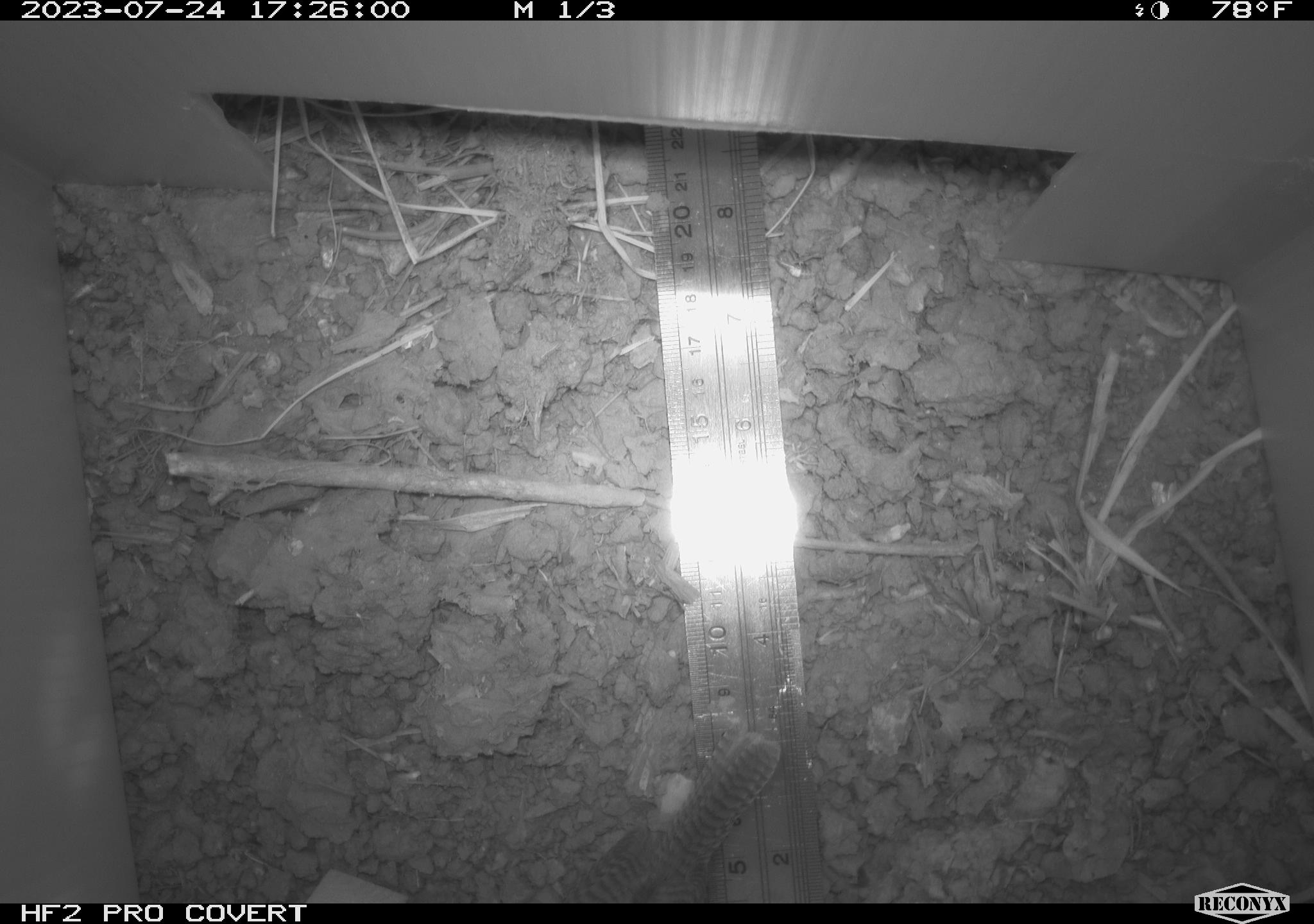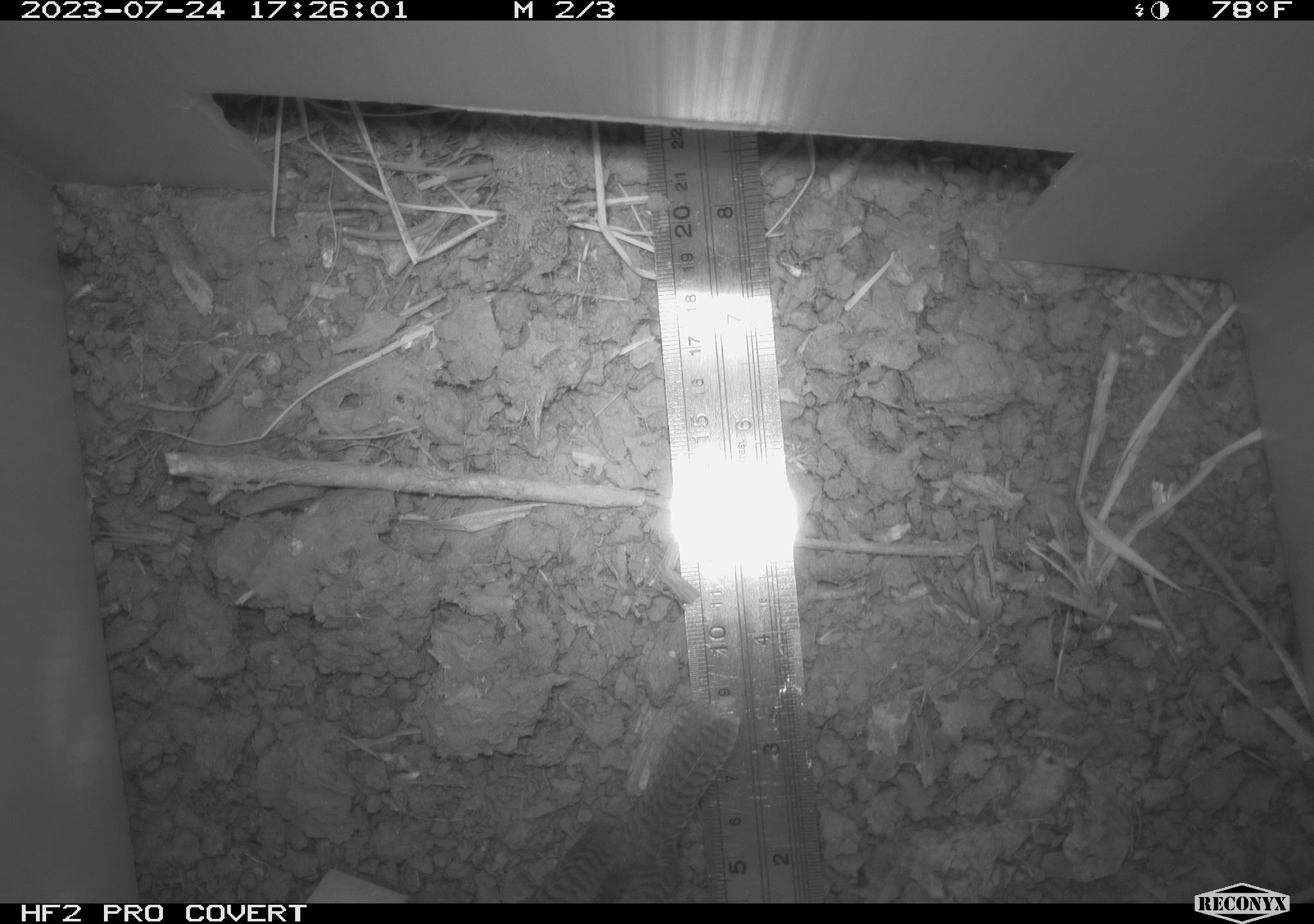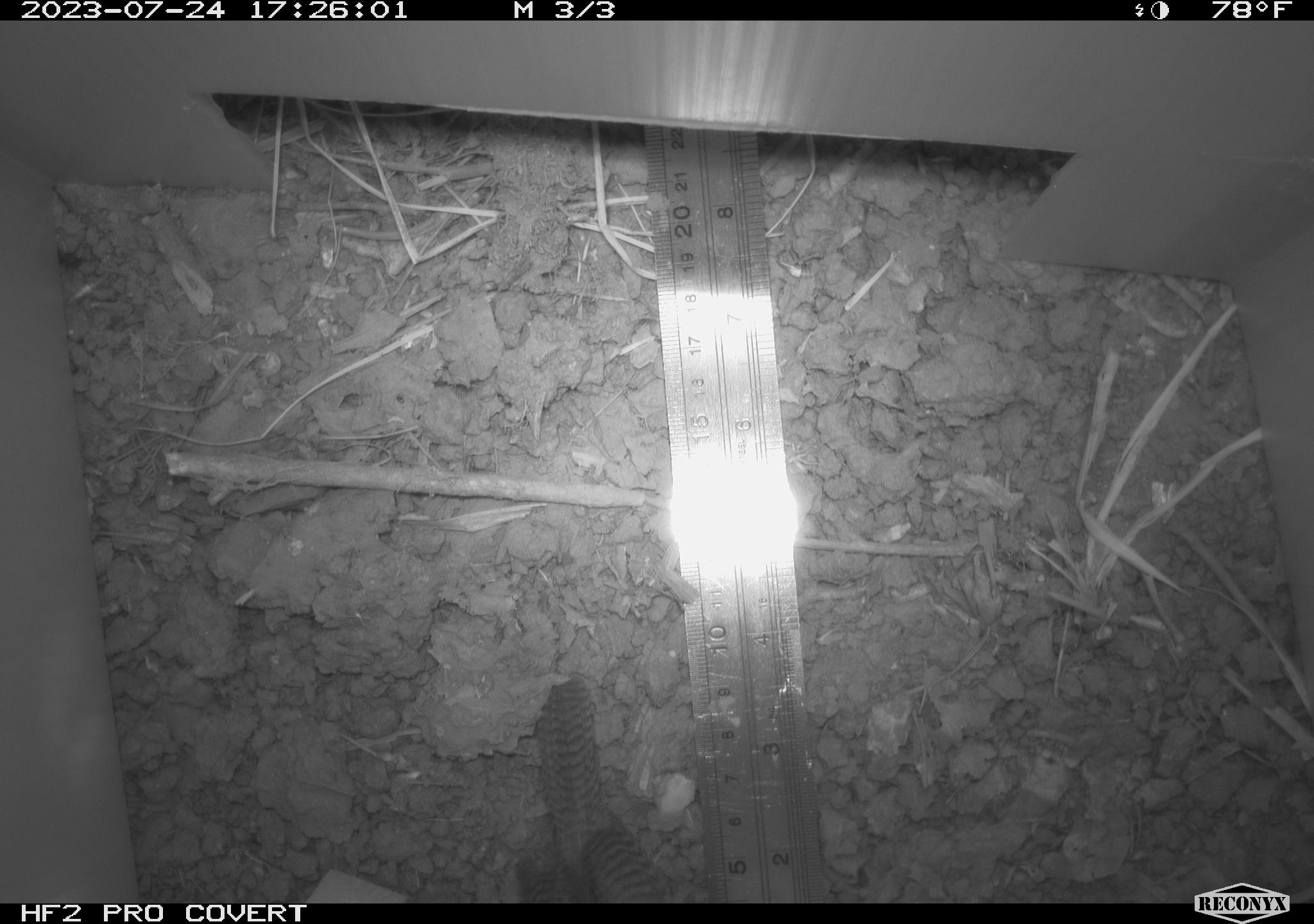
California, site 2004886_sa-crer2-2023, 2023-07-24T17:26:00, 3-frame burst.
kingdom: Animalia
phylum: Chordata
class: Aves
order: Passeriformes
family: Troglodytidae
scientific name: Troglodytidae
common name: wren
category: troglodytidae family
Troglodytidae family (wren) (Troglodytidae).